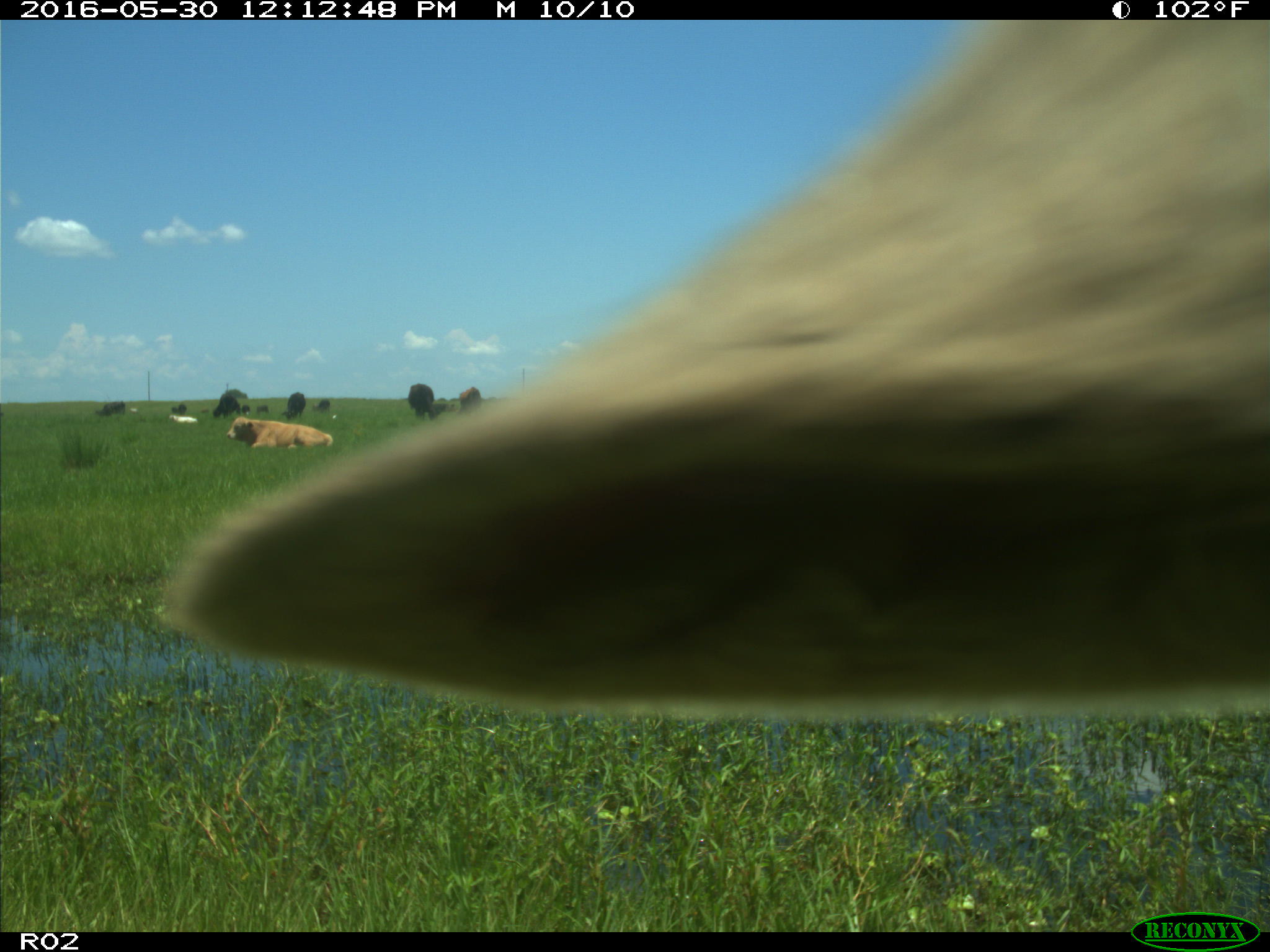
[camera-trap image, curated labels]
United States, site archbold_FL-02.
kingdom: Animalia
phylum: Chordata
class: Mammalia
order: Artiodactyla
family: Bovidae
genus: Bos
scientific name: Bos taurus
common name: domestic cow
Bos taurus (domestic cow).